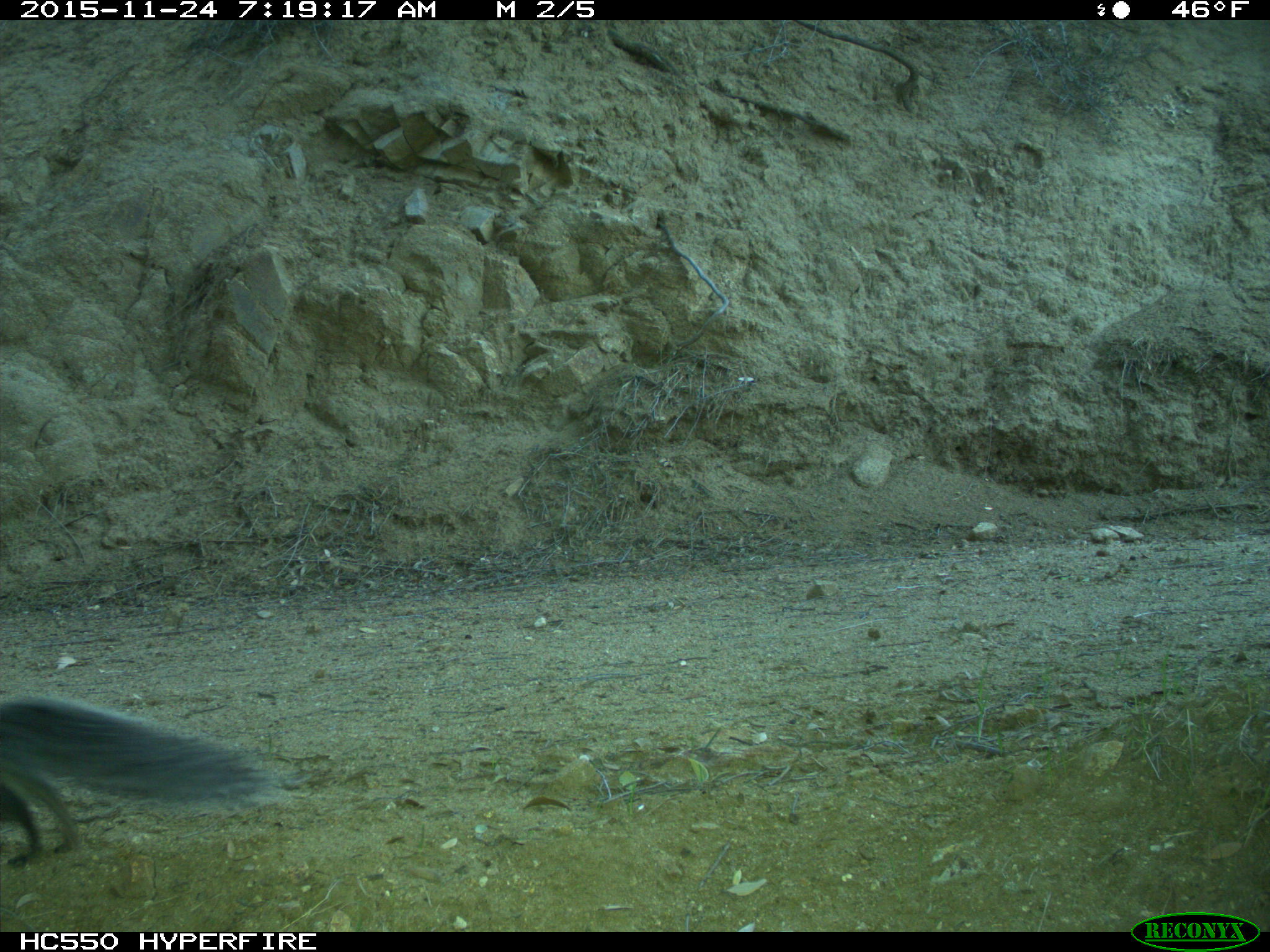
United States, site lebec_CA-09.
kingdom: Animalia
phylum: Chordata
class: Mammalia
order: Rodentia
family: Sciuridae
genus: Sciurus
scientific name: Sciurus carolinensis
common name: eastern gray squirrel